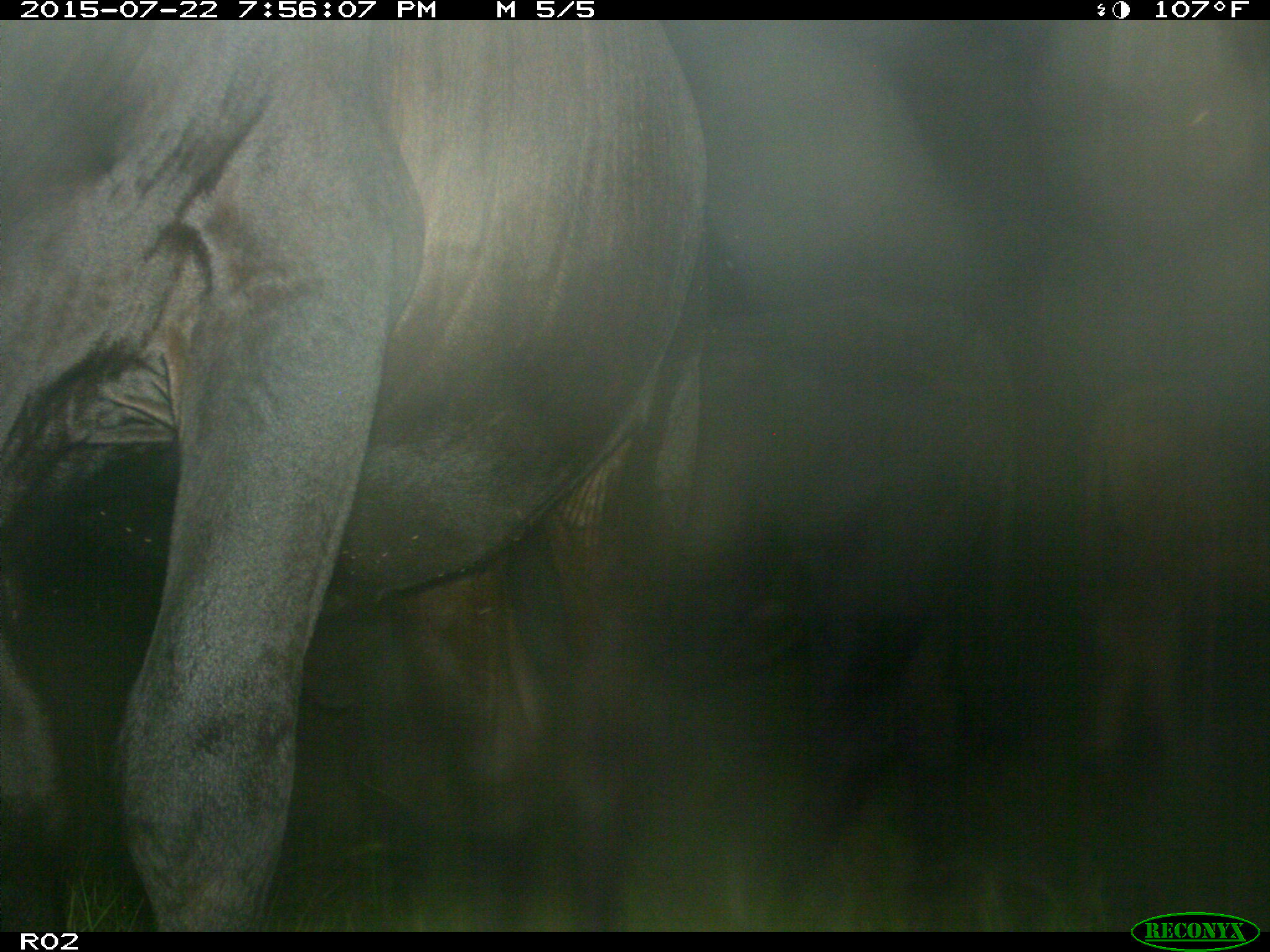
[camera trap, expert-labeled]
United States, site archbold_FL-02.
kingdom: Animalia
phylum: Chordata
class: Mammalia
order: Artiodactyla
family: Bovidae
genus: Bos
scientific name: Bos taurus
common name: domestic cow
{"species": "Bos taurus (domestic cow)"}